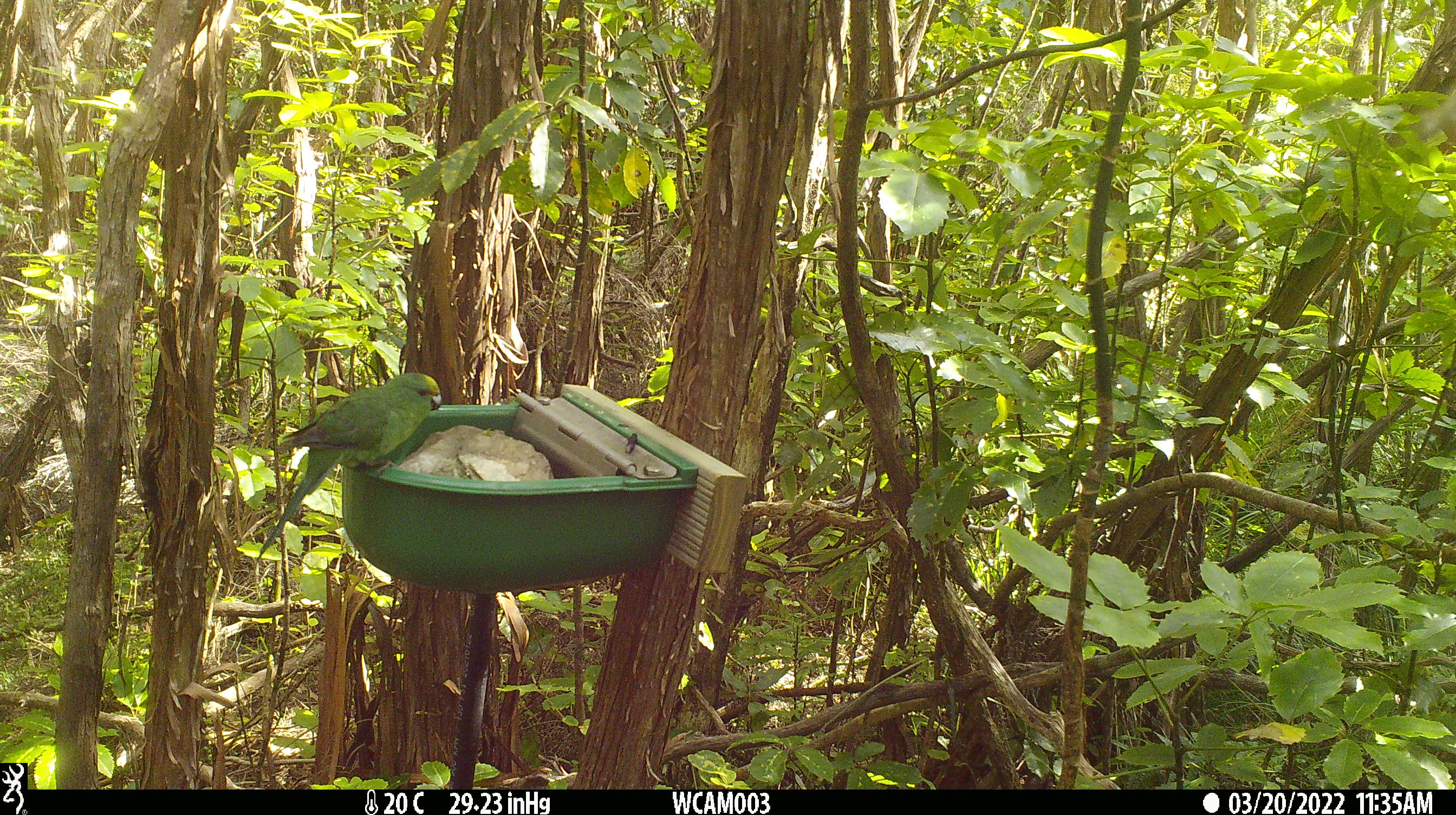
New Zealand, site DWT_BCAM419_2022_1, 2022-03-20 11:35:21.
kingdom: Animalia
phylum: Chordata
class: Aves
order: Psittaciformes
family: Psittaculidae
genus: Cyanoramphus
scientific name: Cyanoramphus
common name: parakeet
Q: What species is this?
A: Parakeet (Cyanoramphus).